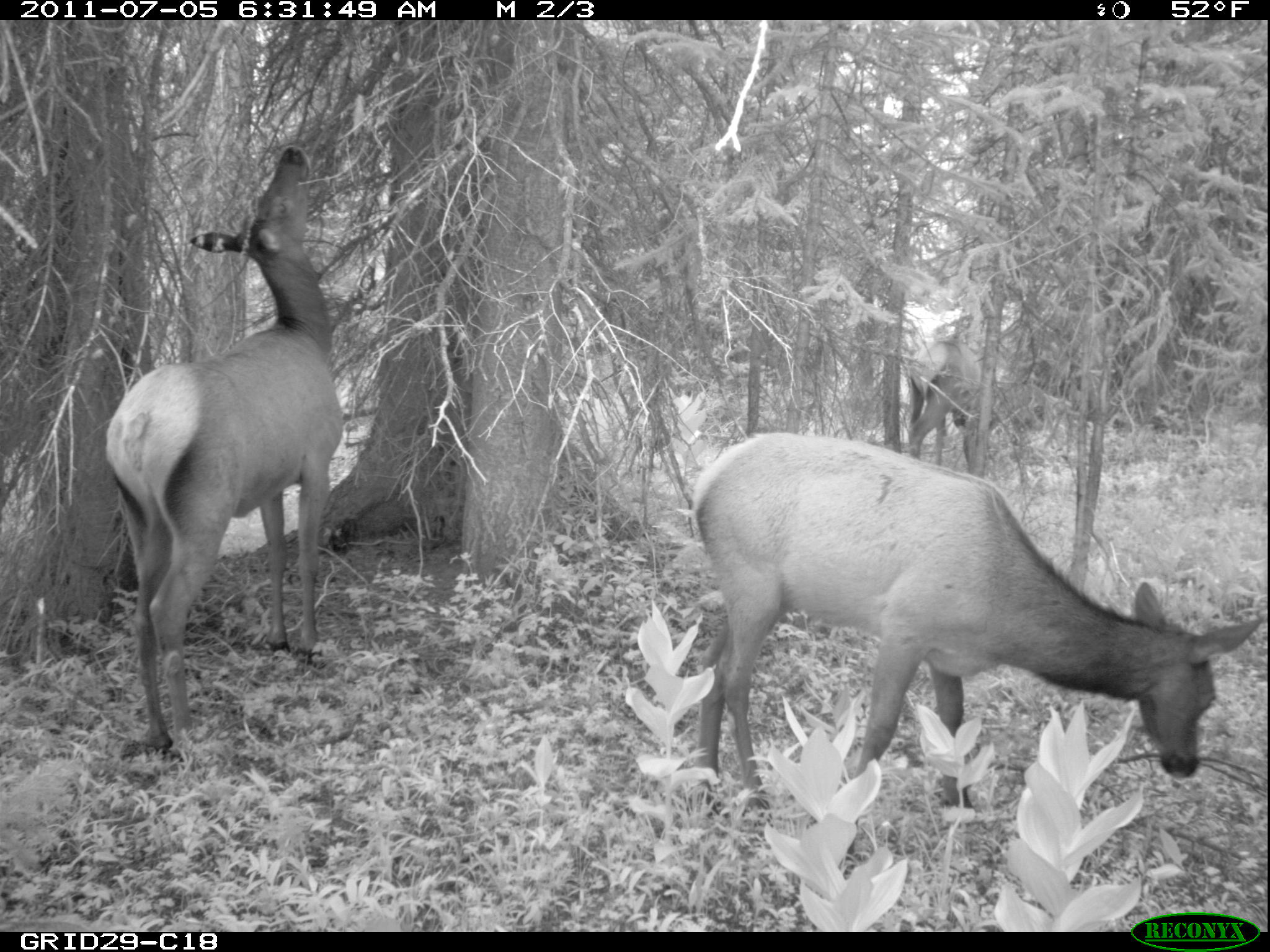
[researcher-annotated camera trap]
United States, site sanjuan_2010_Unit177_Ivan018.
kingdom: Animalia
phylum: Chordata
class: Mammalia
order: Artiodactyla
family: Cervidae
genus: Cervus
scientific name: Cervus elaphus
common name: red deer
Cervus elaphus (red deer).